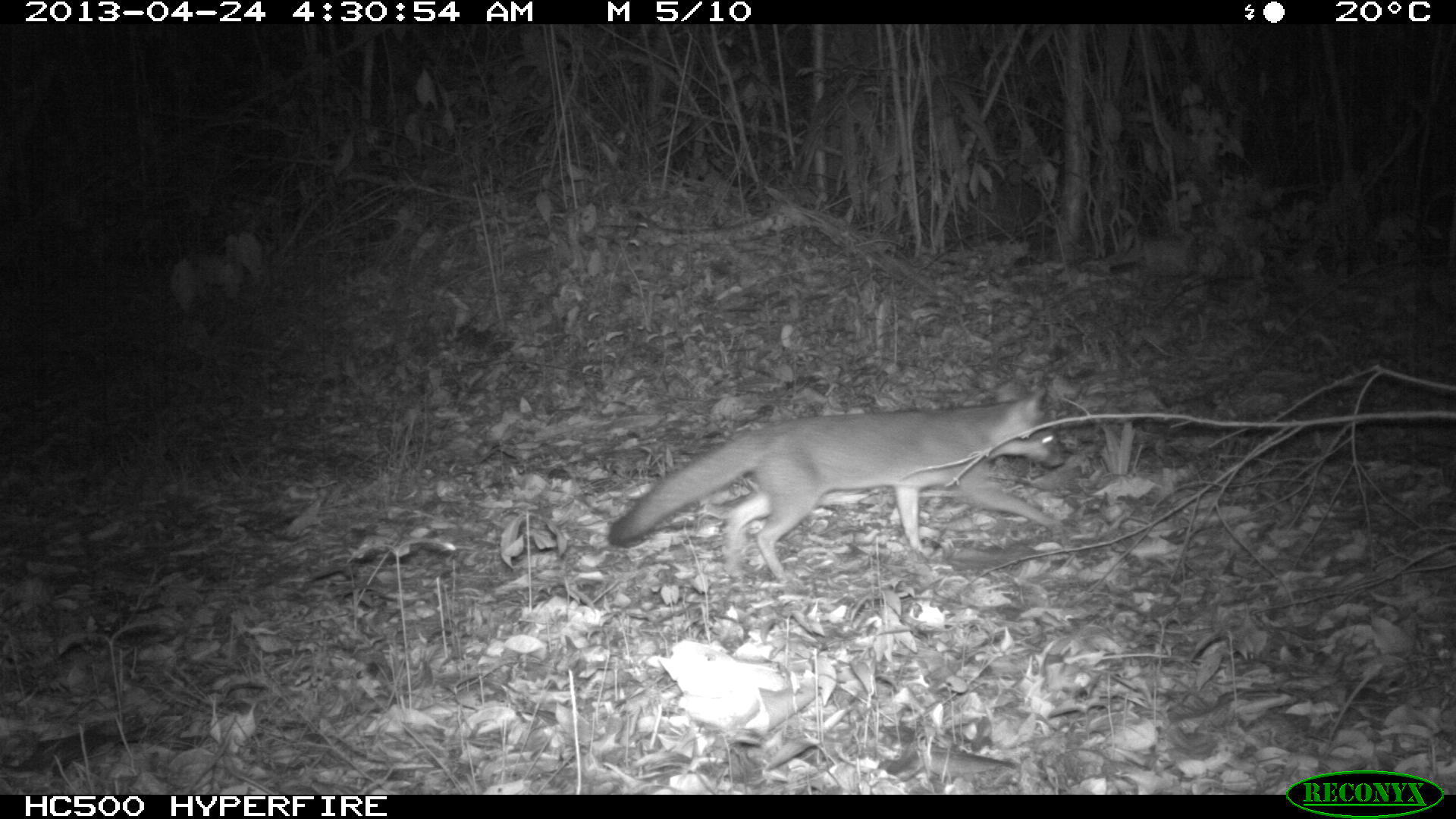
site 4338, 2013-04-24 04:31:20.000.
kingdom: Animalia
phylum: Chordata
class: Mammalia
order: Carnivora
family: Canidae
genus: Urocyon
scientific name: Urocyon cinereoargenteus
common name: gray fox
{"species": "Urocyon cinereoargenteus (gray fox)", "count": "1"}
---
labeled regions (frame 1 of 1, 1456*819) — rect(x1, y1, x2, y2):
urocyon cinereoargenteus: rect(607, 382, 1065, 584)